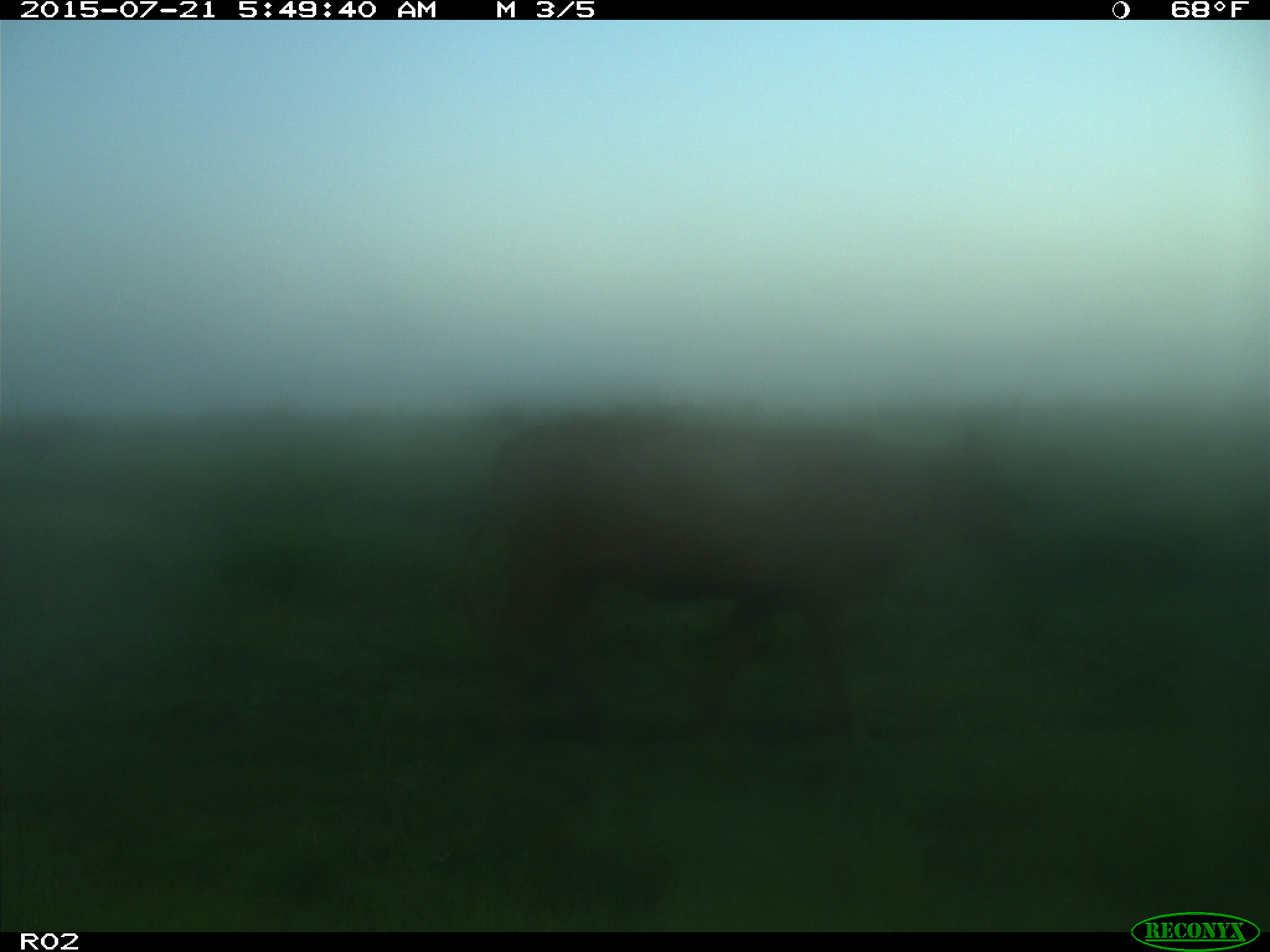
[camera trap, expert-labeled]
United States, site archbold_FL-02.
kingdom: Animalia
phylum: Chordata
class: Mammalia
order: Artiodactyla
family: Bovidae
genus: Bos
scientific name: Bos taurus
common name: domestic cow